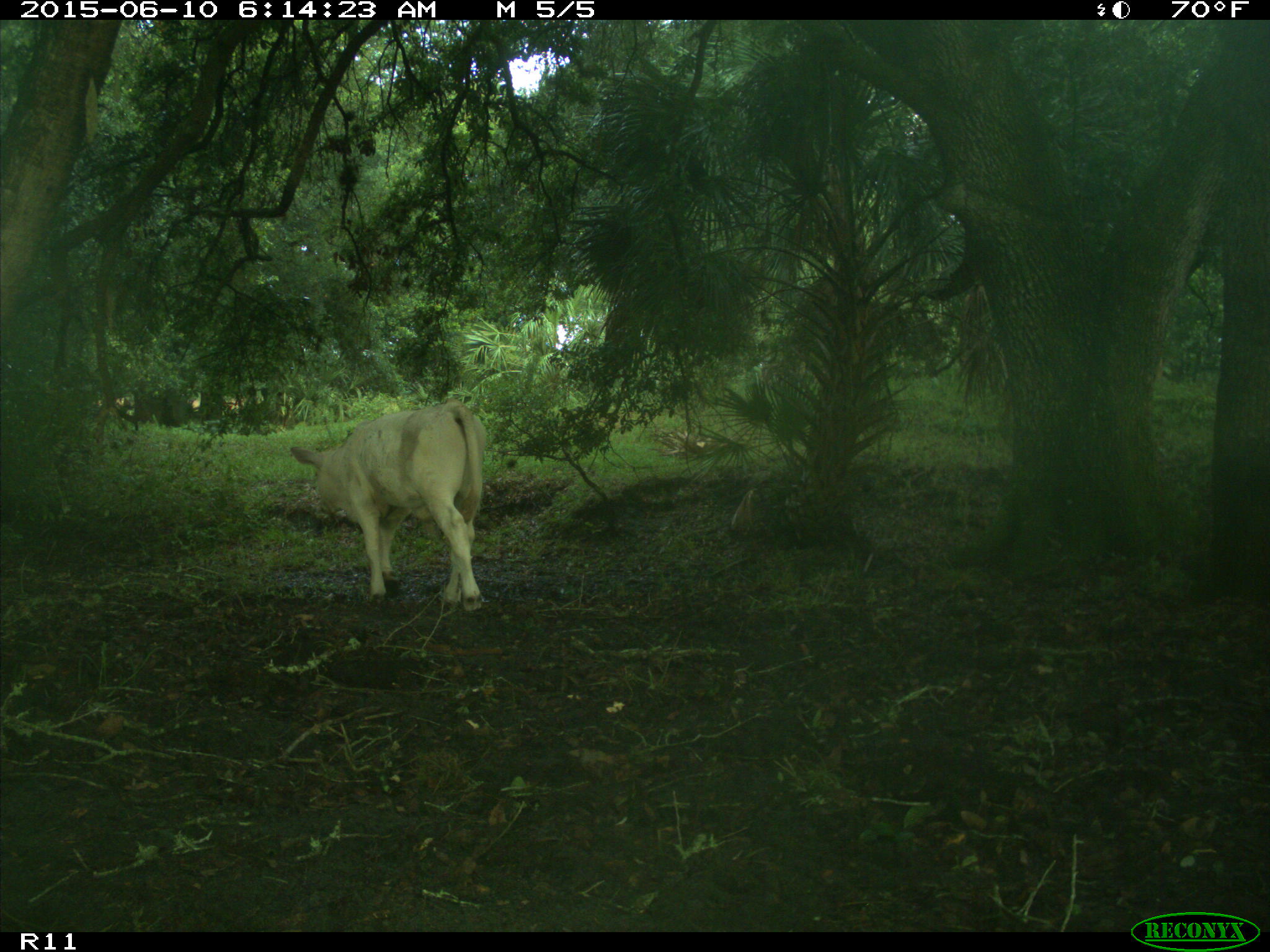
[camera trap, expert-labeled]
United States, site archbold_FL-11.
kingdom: Animalia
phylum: Chordata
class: Mammalia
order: Artiodactyla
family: Bovidae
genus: Bos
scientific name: Bos taurus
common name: domestic cow